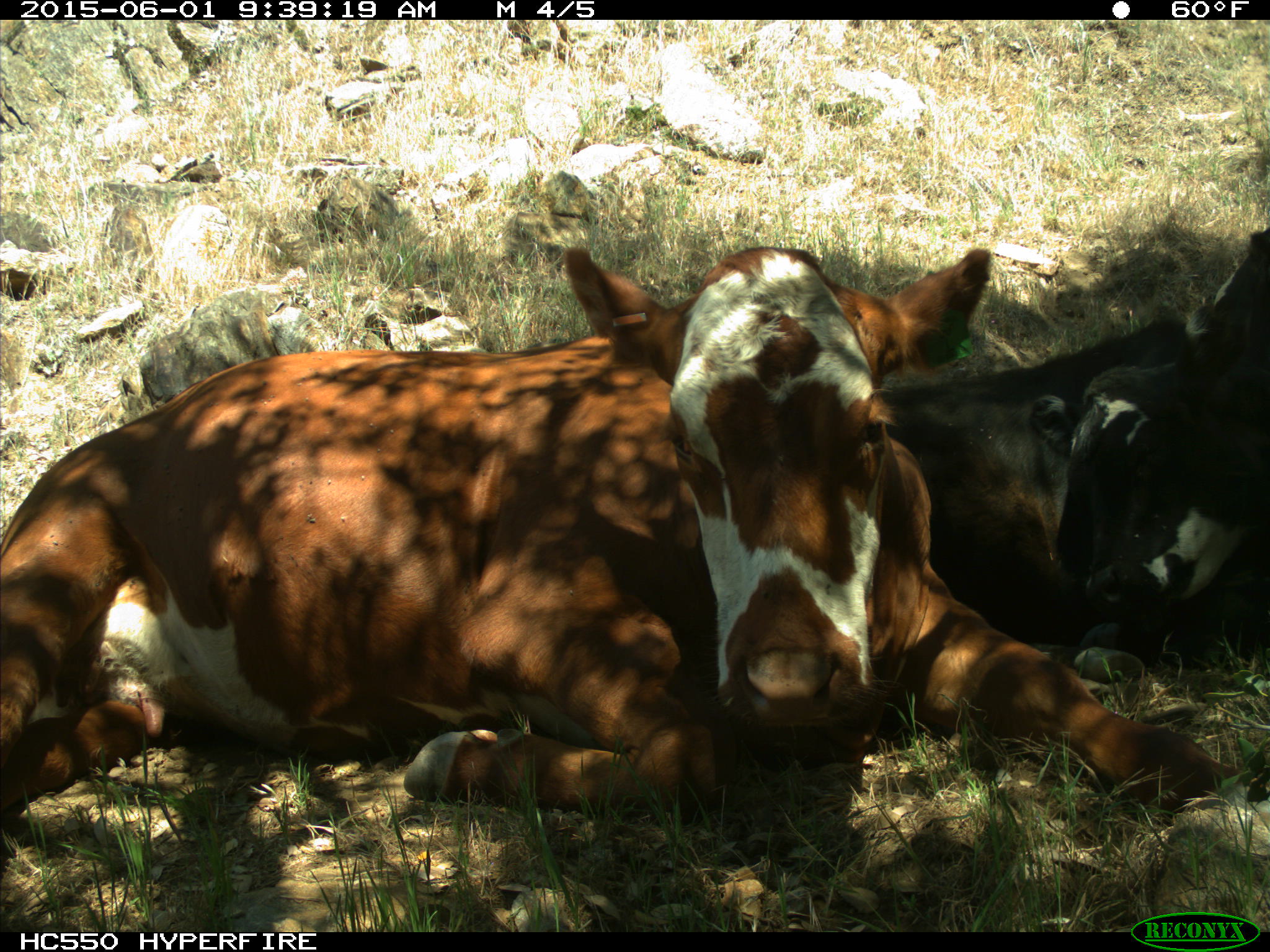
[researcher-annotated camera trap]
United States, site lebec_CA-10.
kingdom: Animalia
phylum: Chordata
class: Mammalia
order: Artiodactyla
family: Bovidae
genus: Bos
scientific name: Bos taurus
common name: domestic cow